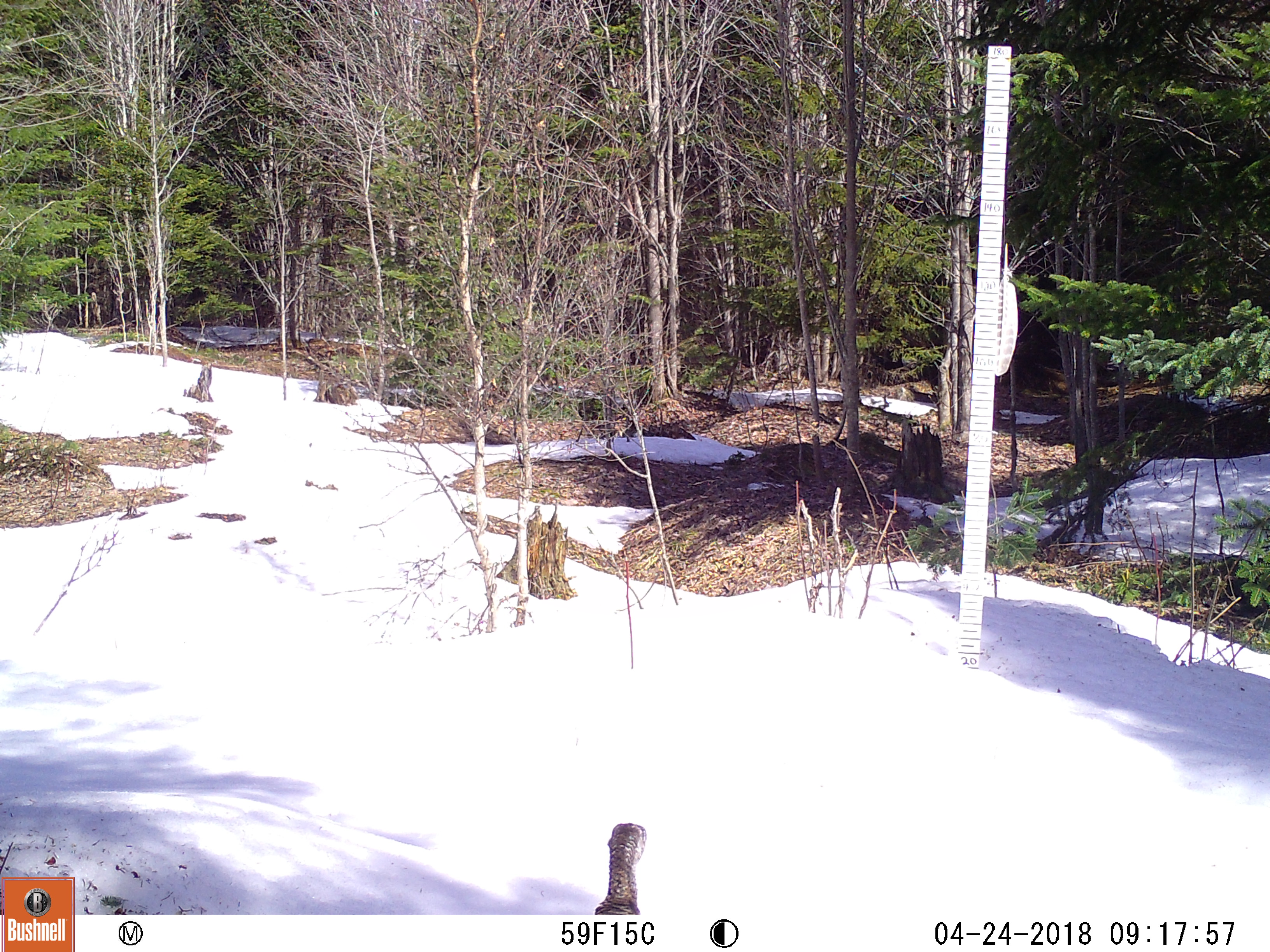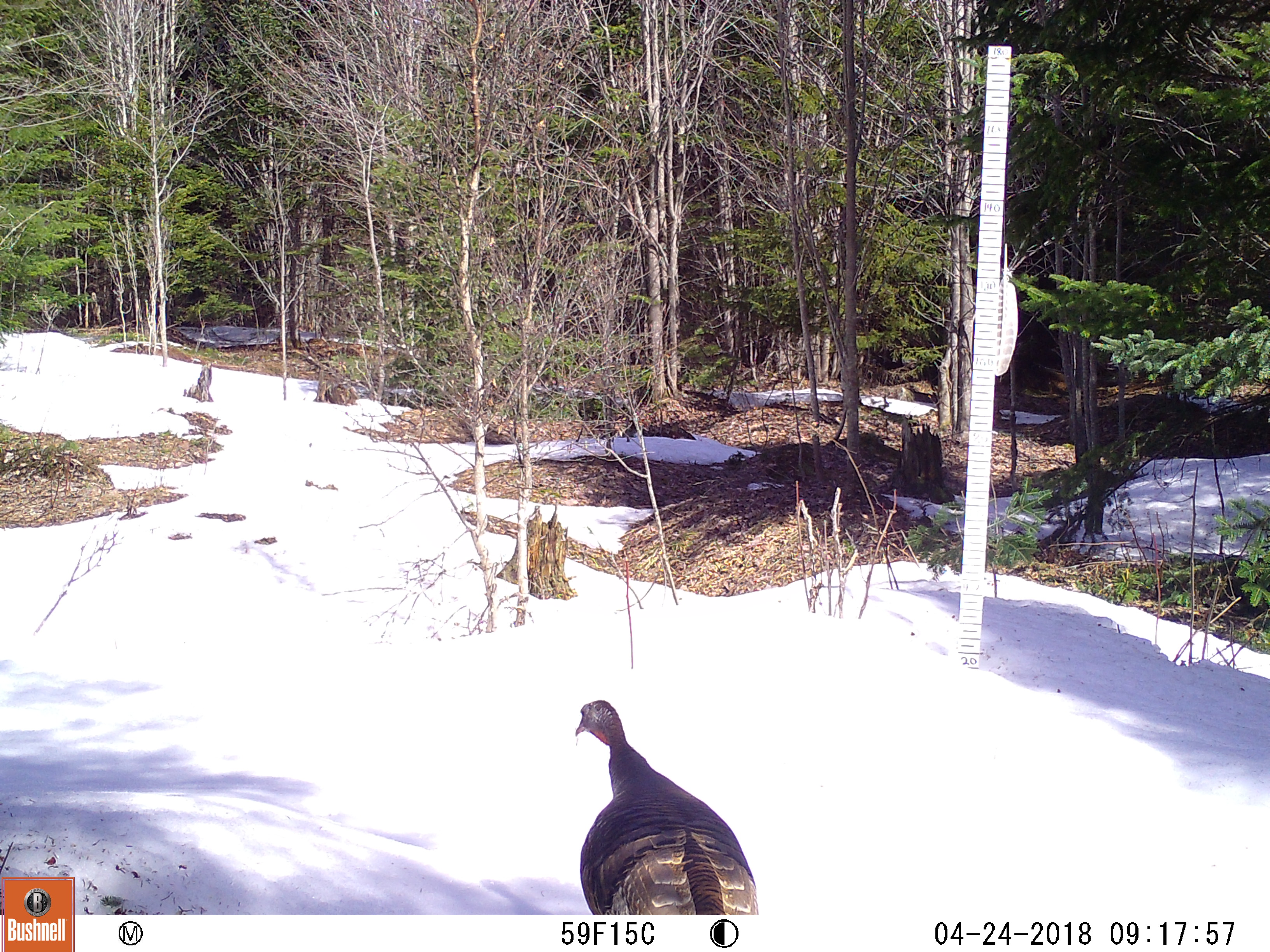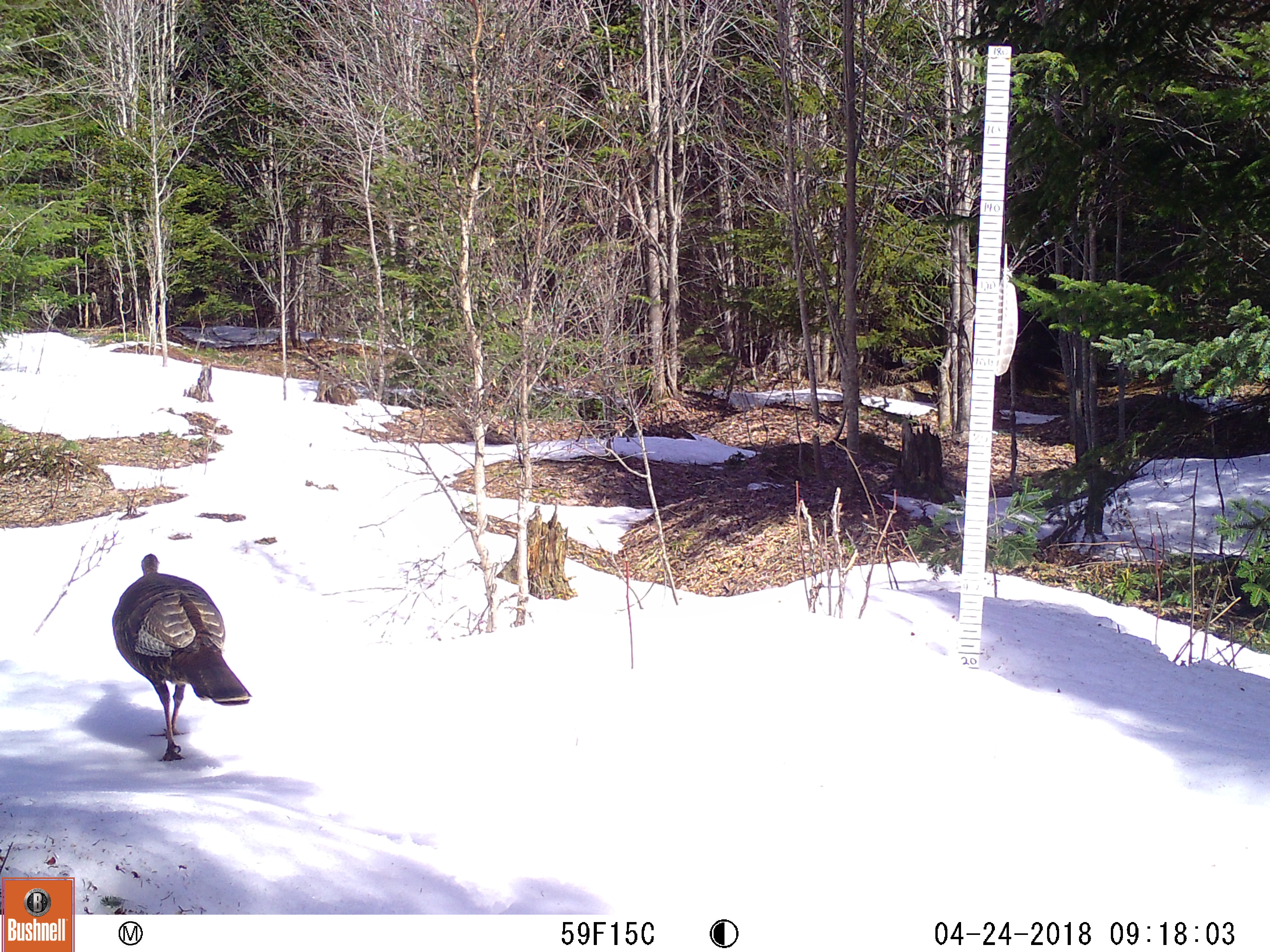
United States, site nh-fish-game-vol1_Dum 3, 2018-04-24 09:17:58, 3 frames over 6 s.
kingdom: Animalia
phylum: Chordata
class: Aves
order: Galliformes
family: Phasianidae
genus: Meleagris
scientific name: Meleagris gallopavo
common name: wild turkey